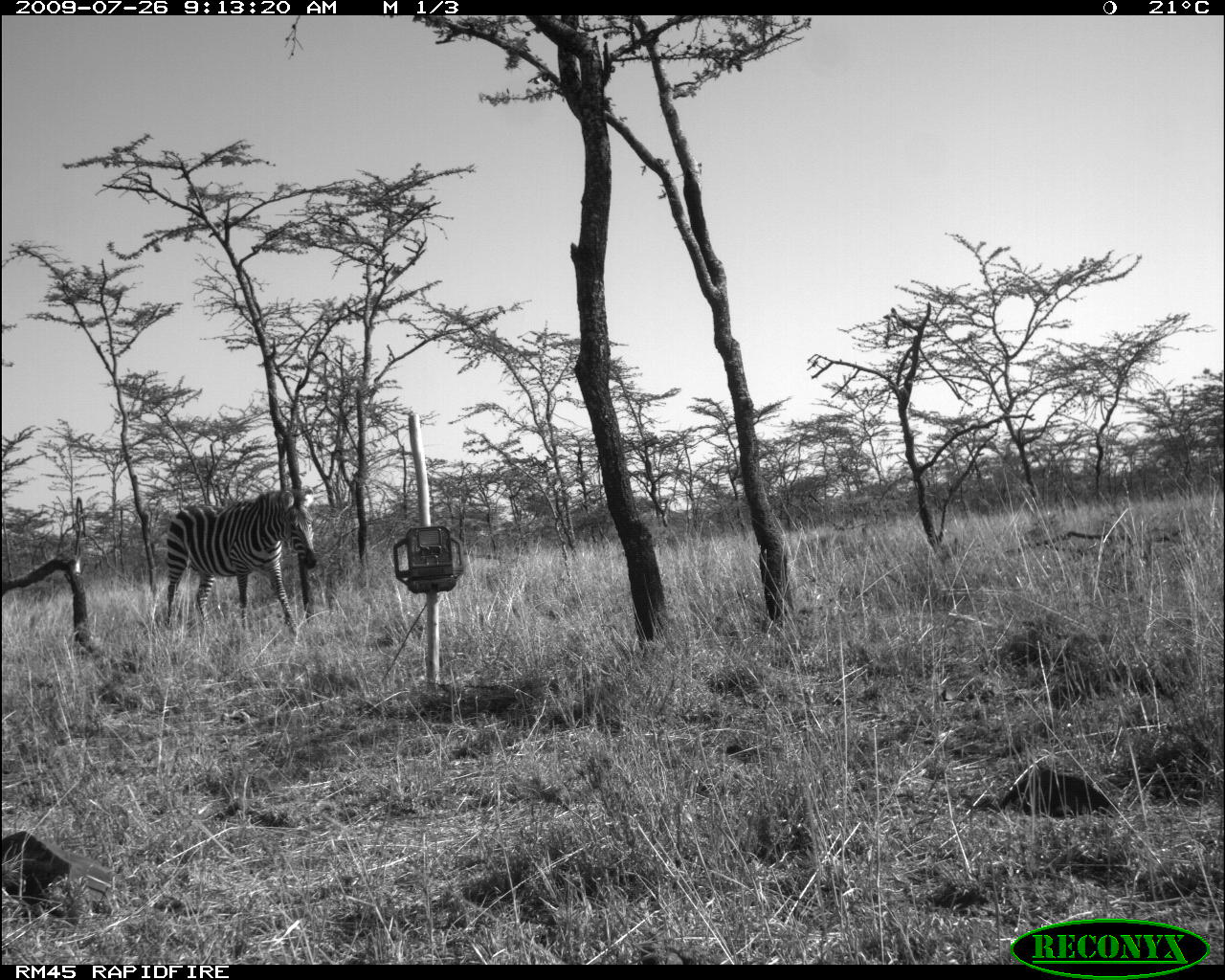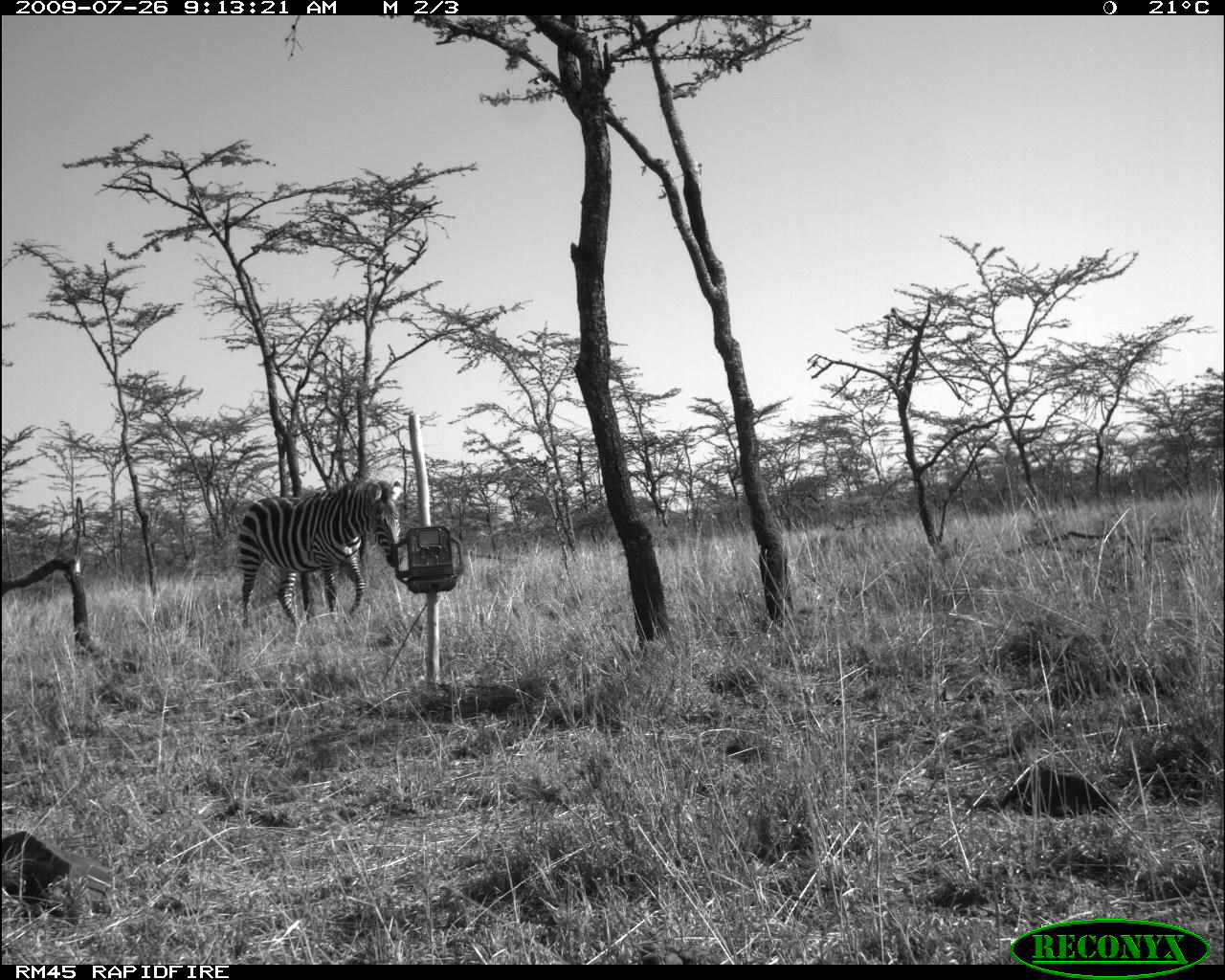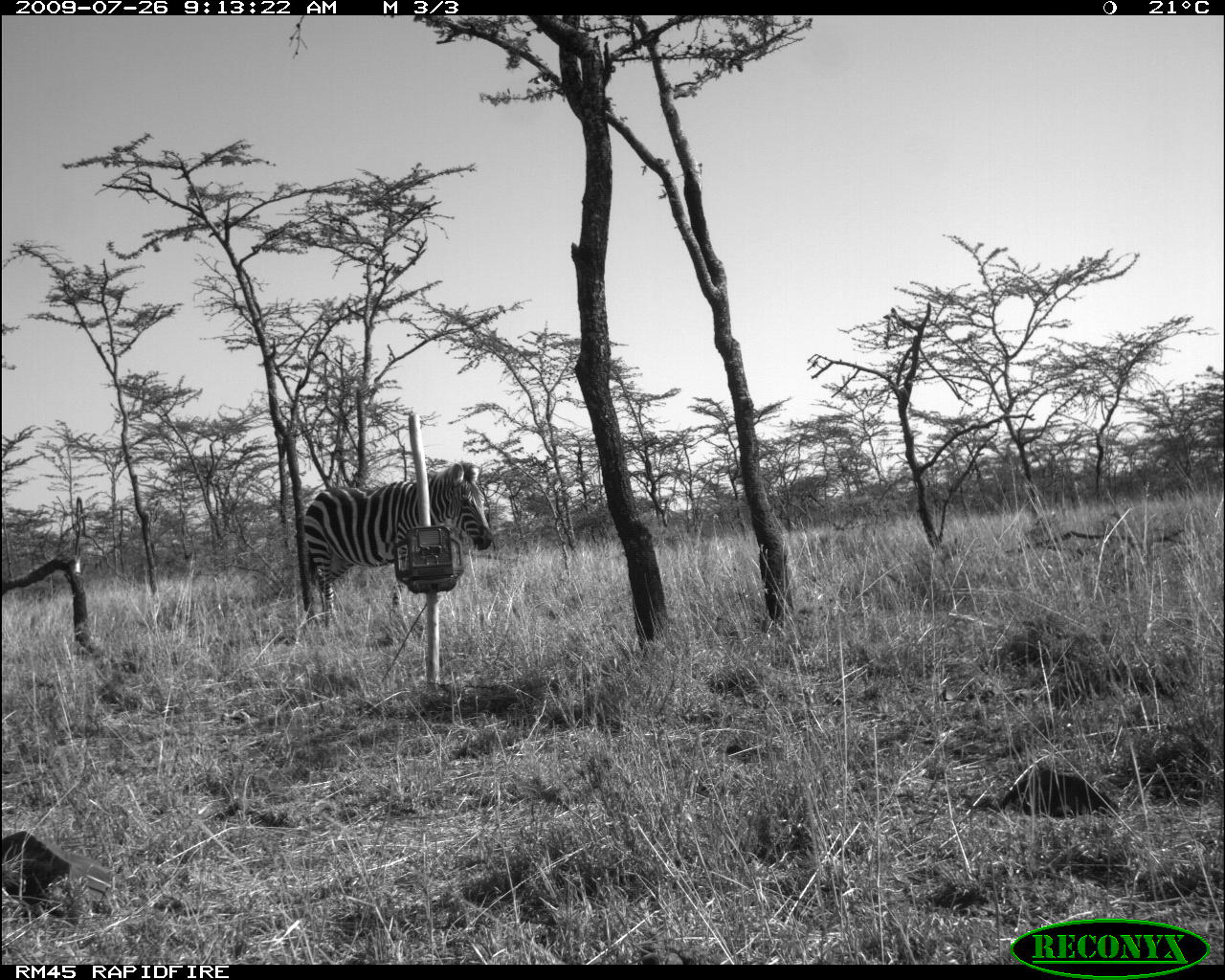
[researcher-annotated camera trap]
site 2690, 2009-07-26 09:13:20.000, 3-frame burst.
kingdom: Animalia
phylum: Chordata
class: Mammalia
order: Perissodactyla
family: Equidae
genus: Equus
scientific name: Equus quagga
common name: plains zebra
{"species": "Equus quagga (plains zebra)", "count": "1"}